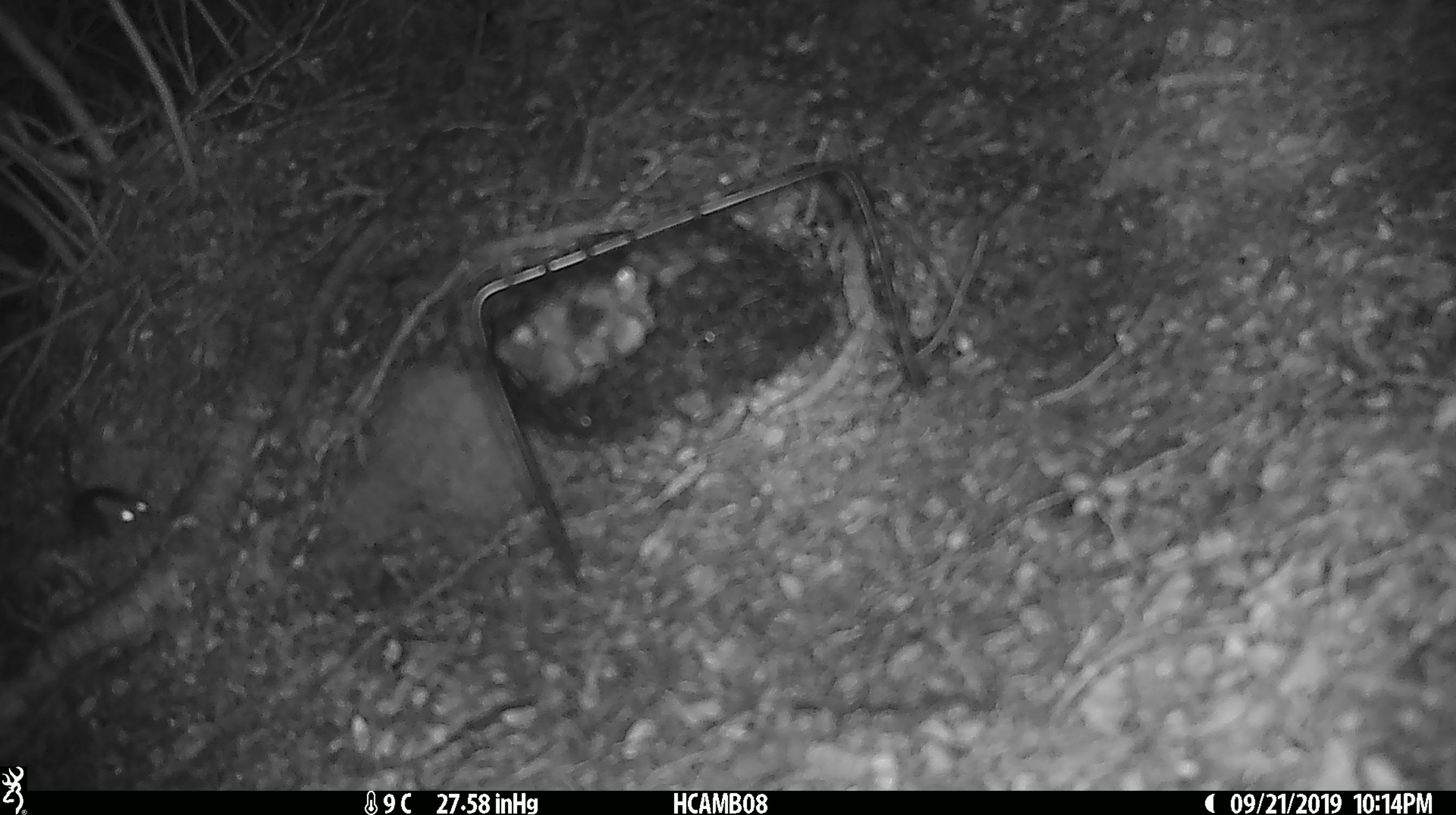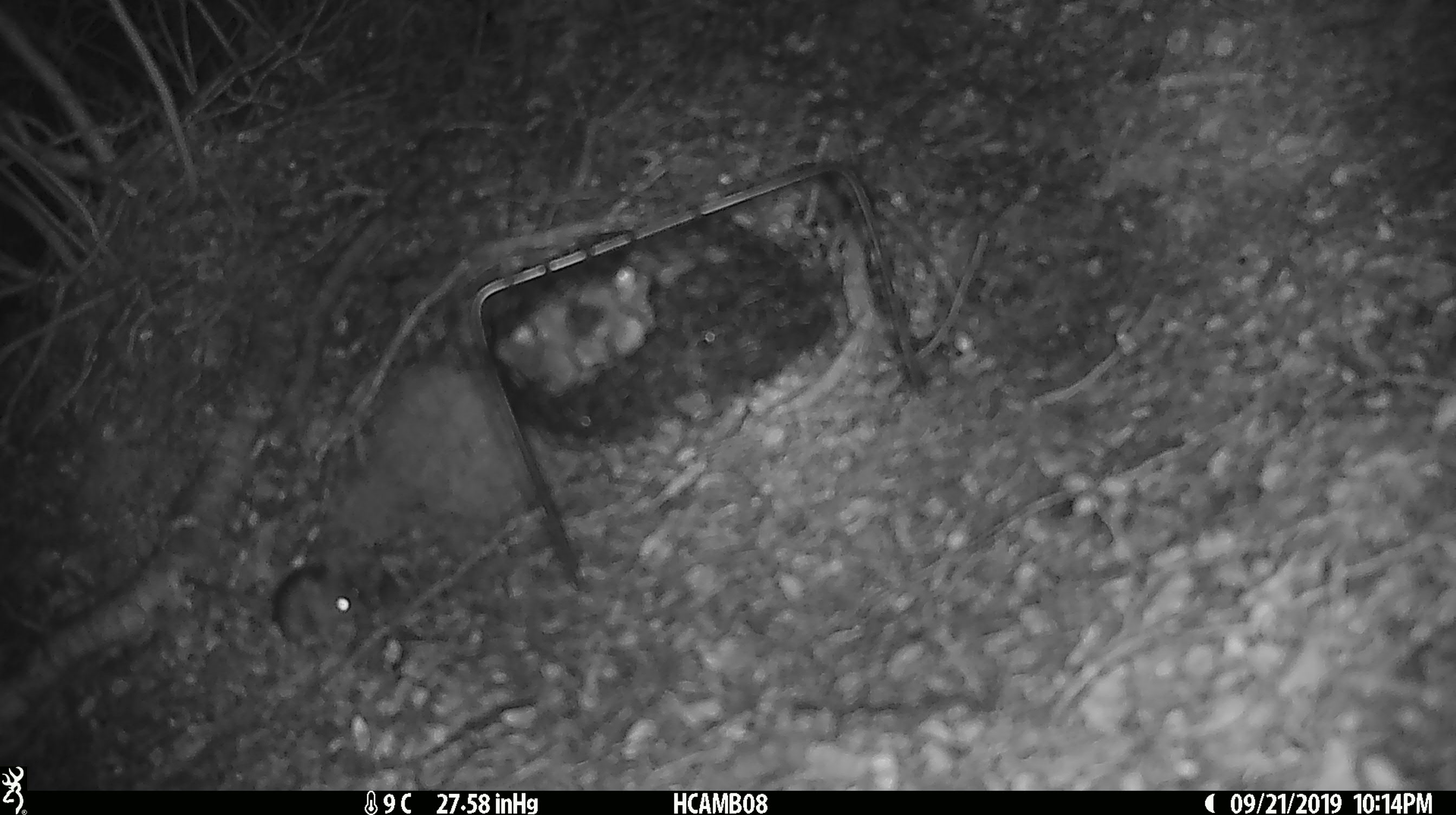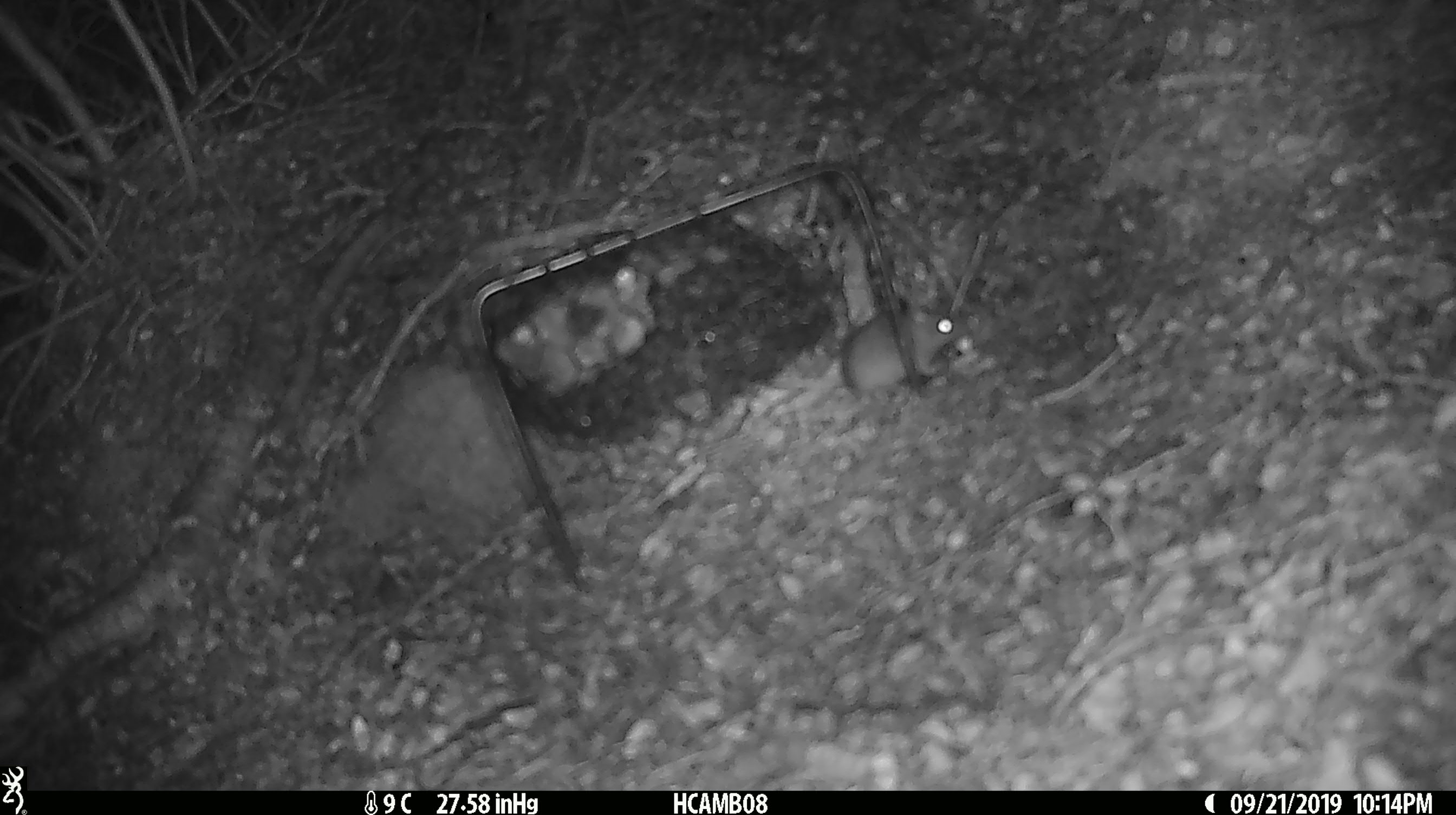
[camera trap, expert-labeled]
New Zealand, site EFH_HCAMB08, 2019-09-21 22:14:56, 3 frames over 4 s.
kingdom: Animalia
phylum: Chordata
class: Mammalia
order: Rodentia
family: Muridae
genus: Mus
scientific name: Mus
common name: mouse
Mouse (Mus).